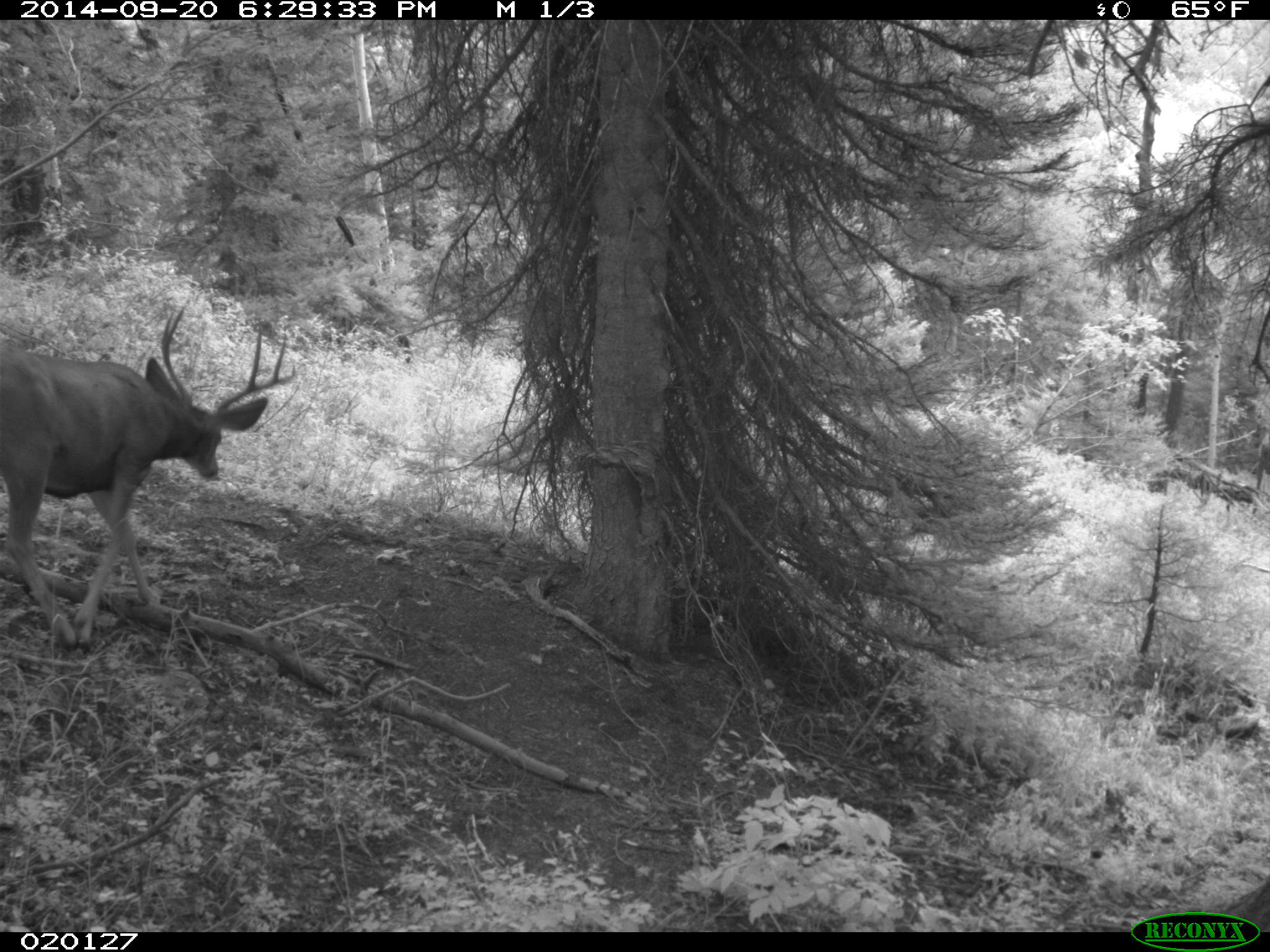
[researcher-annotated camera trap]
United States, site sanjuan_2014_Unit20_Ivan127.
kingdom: Animalia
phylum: Chordata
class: Mammalia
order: Artiodactyla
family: Cervidae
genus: Odocoileus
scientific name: Odocoileus hemionus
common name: mule deer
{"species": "Odocoileus hemionus (mule deer)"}